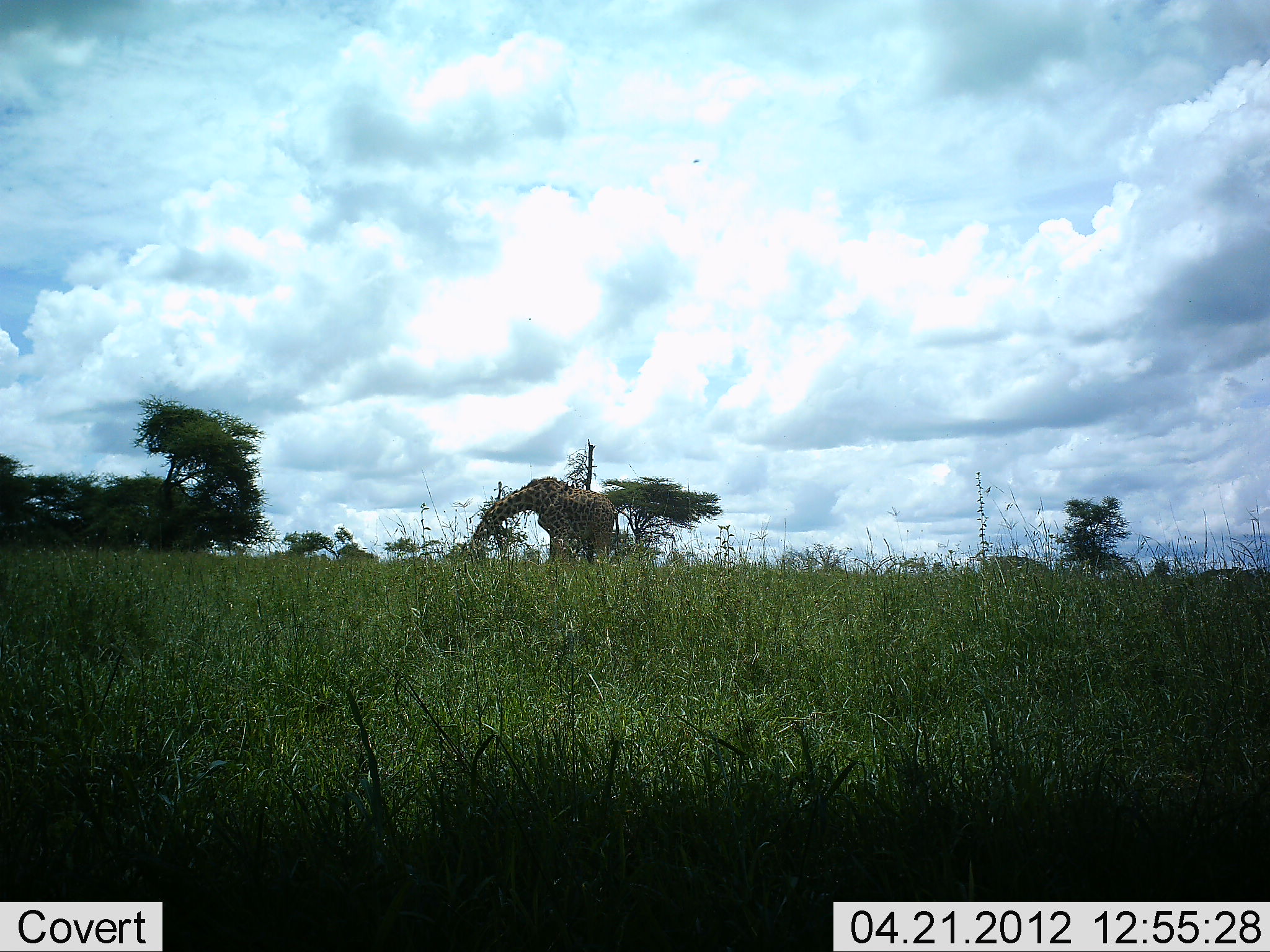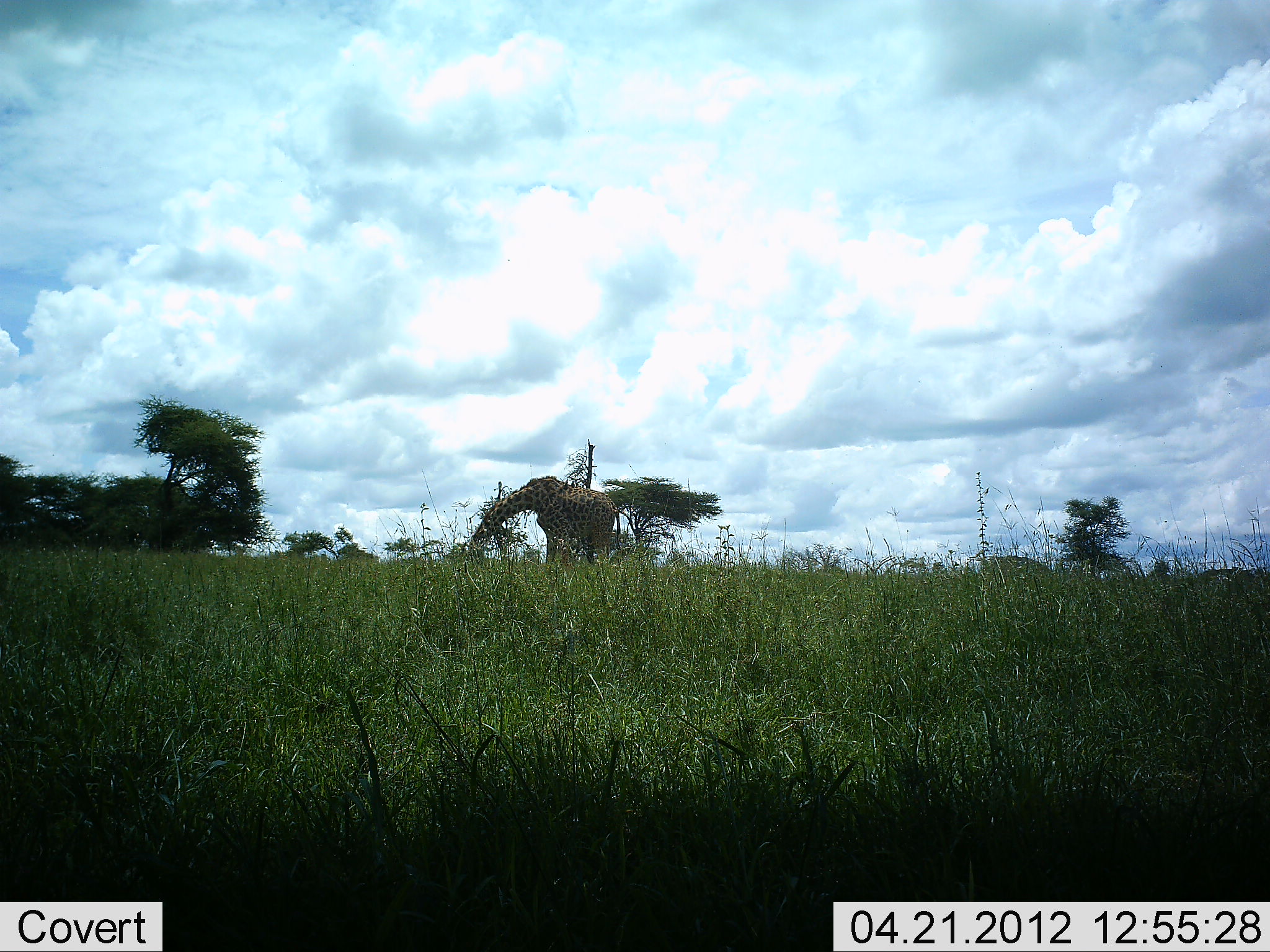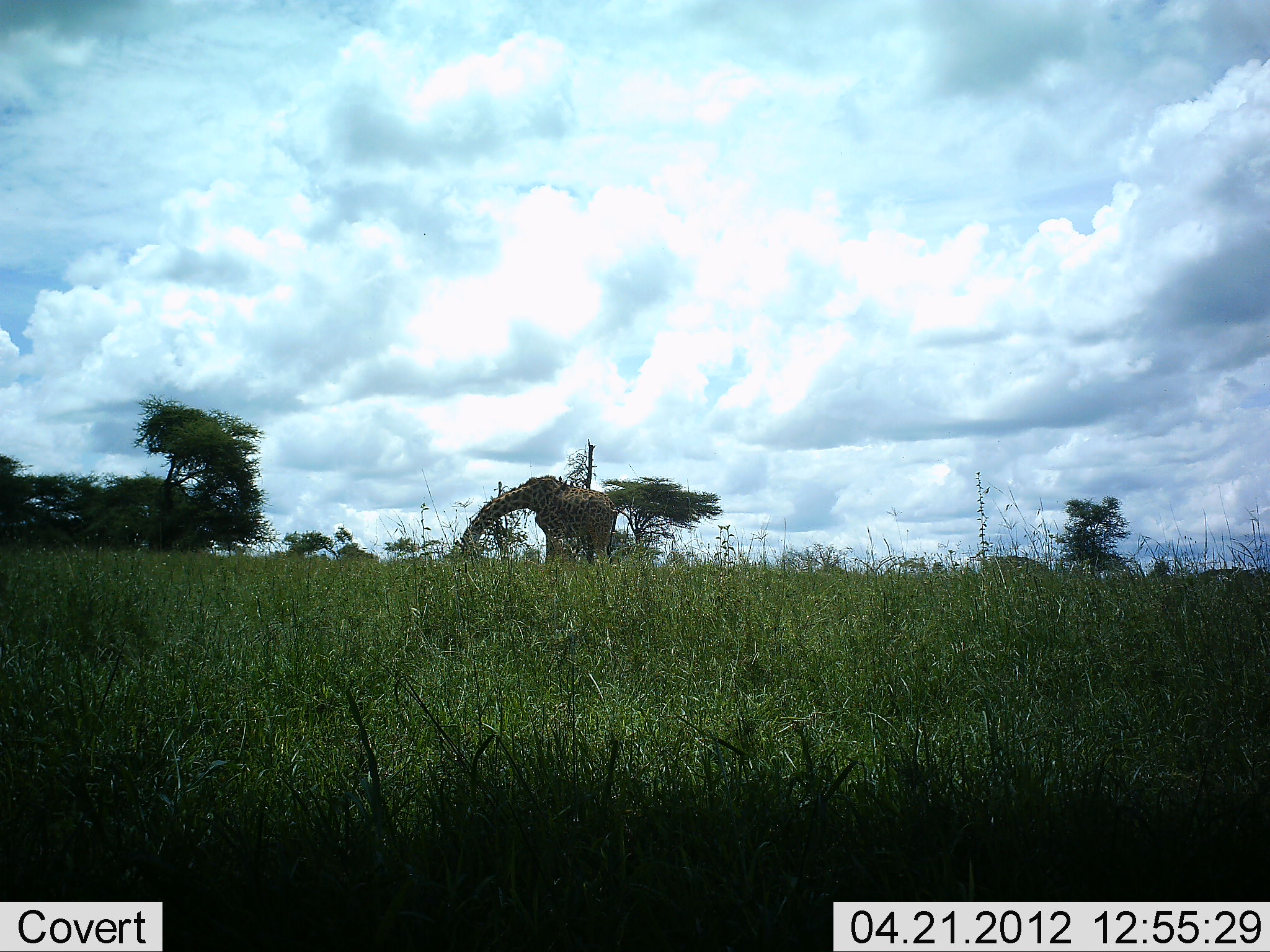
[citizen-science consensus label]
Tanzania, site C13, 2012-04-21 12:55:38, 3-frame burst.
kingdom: Animalia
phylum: Chordata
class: Mammalia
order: Artiodactyla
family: Giraffidae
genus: Giraffa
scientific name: Giraffa camelopardalis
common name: giraffe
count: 1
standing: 12%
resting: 0%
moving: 0%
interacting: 0%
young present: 0%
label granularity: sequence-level